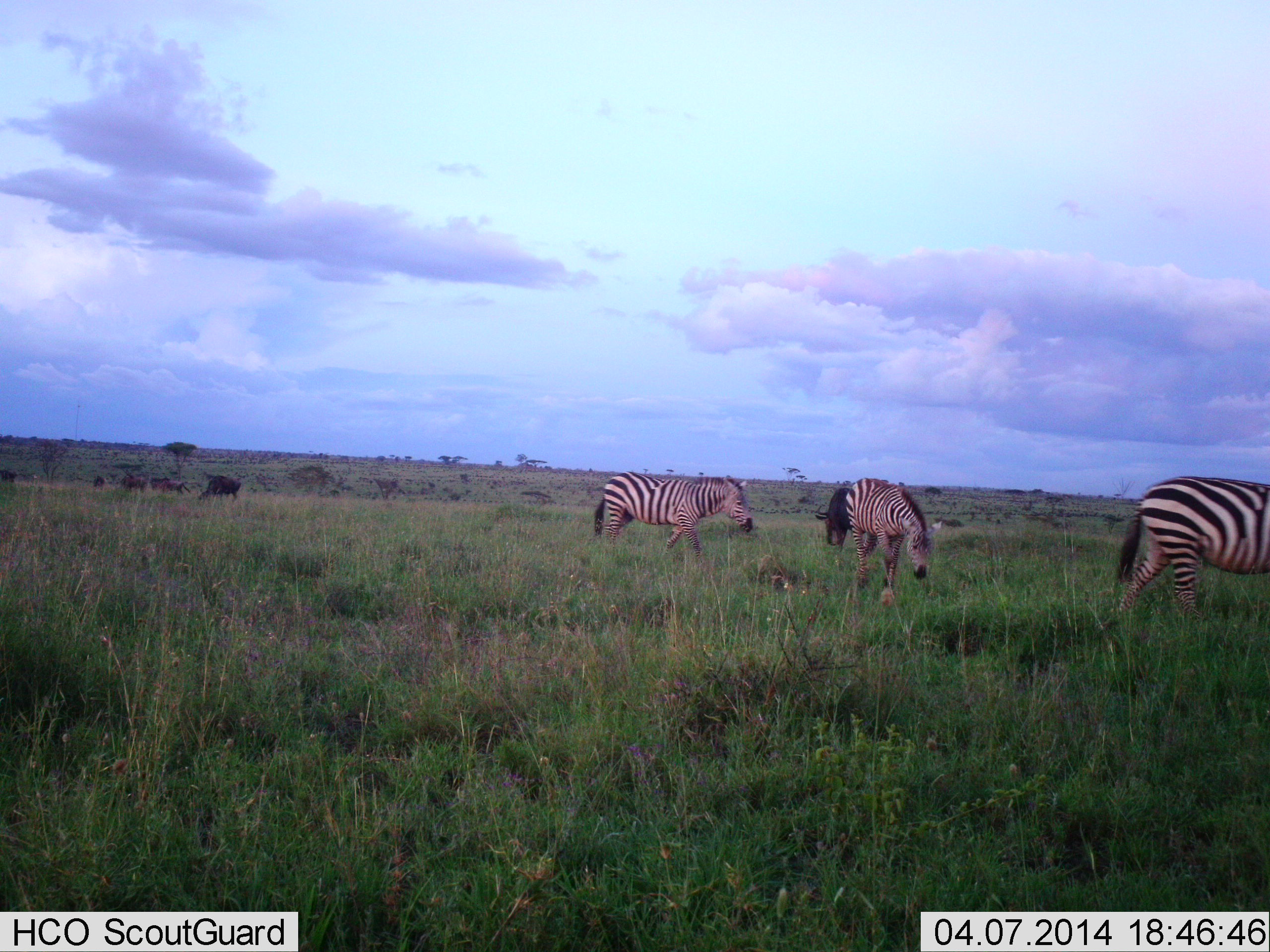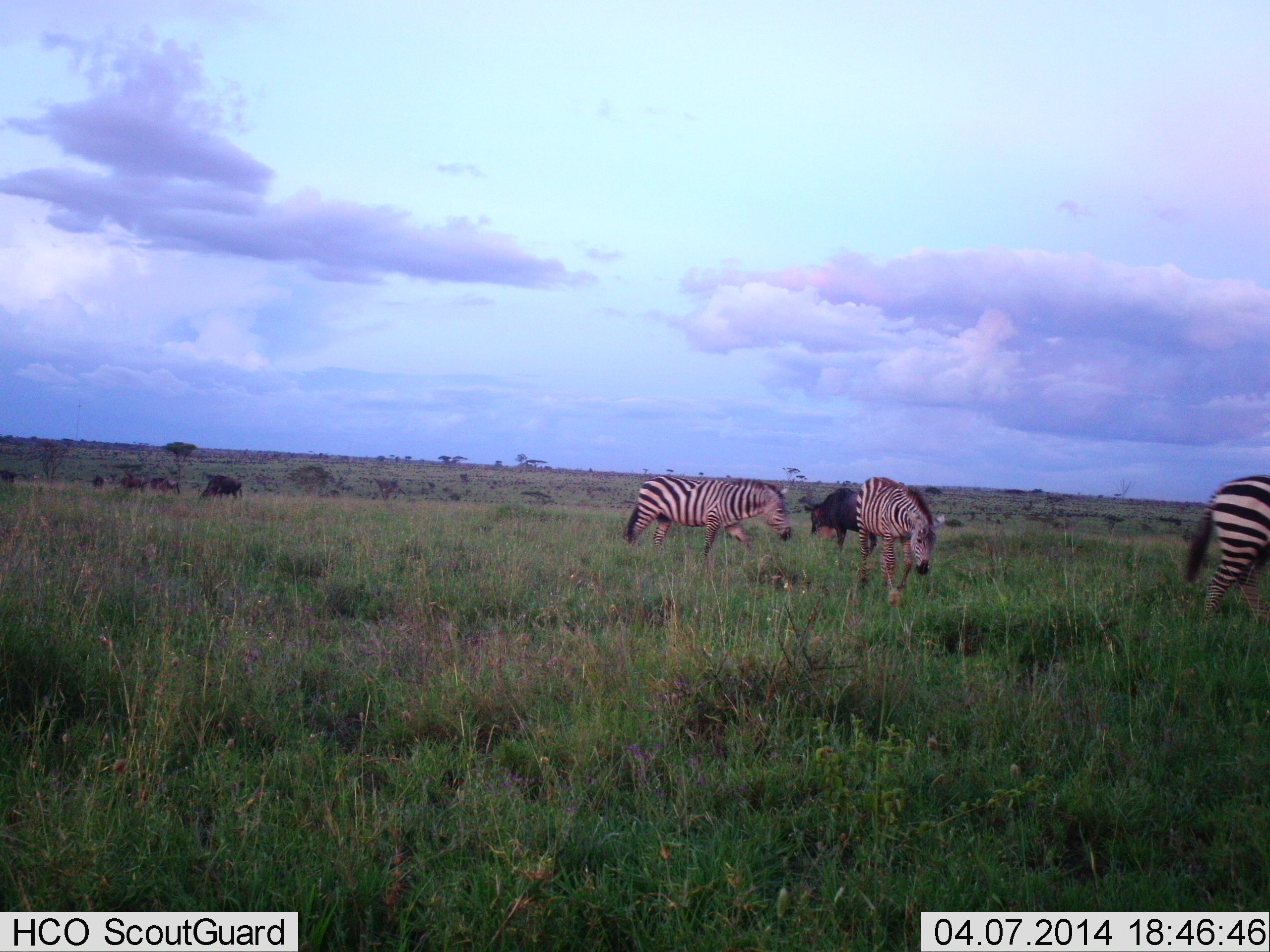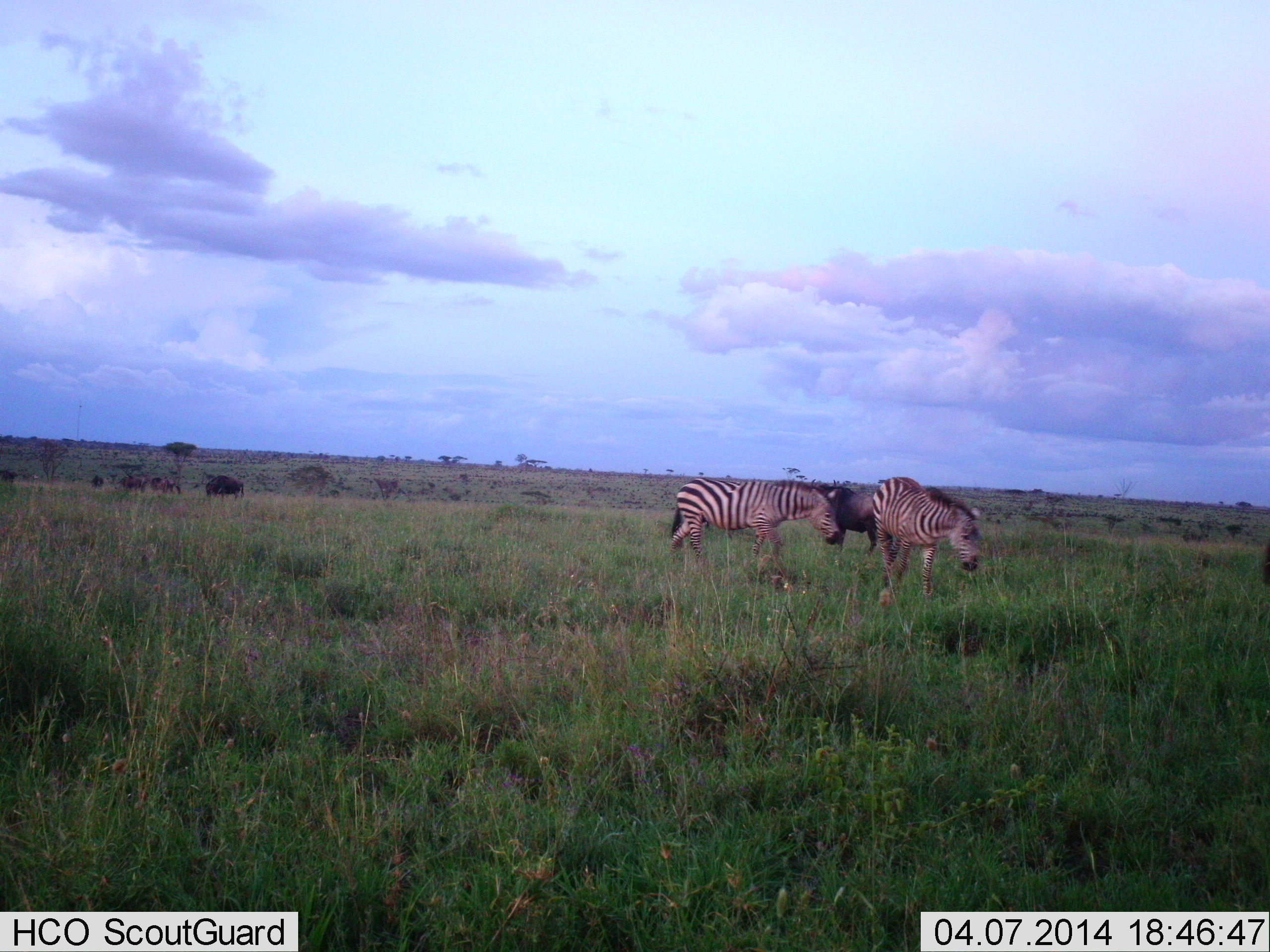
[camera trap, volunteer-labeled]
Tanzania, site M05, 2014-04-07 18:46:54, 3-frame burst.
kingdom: Animalia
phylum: Chordata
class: Mammalia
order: Artiodactyla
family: Bovidae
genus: Connochaetes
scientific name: Connochaetes taurinus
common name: blue wildebeest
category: wildebeest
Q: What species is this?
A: Wildebeest (blue wildebeest) (Connochaetes taurinus).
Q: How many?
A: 6.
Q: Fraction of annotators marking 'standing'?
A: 45%.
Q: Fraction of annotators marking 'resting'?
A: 0%.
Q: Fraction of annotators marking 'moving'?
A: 45%.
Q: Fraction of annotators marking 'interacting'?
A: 0%.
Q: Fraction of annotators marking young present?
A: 0%.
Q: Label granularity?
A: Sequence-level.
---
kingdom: Animalia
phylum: Chordata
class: Mammalia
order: Perissodactyla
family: Equidae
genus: Equus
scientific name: Equus quagga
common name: plains zebra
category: zebra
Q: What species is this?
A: Zebra (plains zebra) (Equus quagga).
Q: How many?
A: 3.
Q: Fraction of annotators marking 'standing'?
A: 11%.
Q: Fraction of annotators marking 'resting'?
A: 0%.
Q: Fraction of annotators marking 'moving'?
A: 100%.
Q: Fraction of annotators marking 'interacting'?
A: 0%.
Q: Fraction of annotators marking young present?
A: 5%.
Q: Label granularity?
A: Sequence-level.